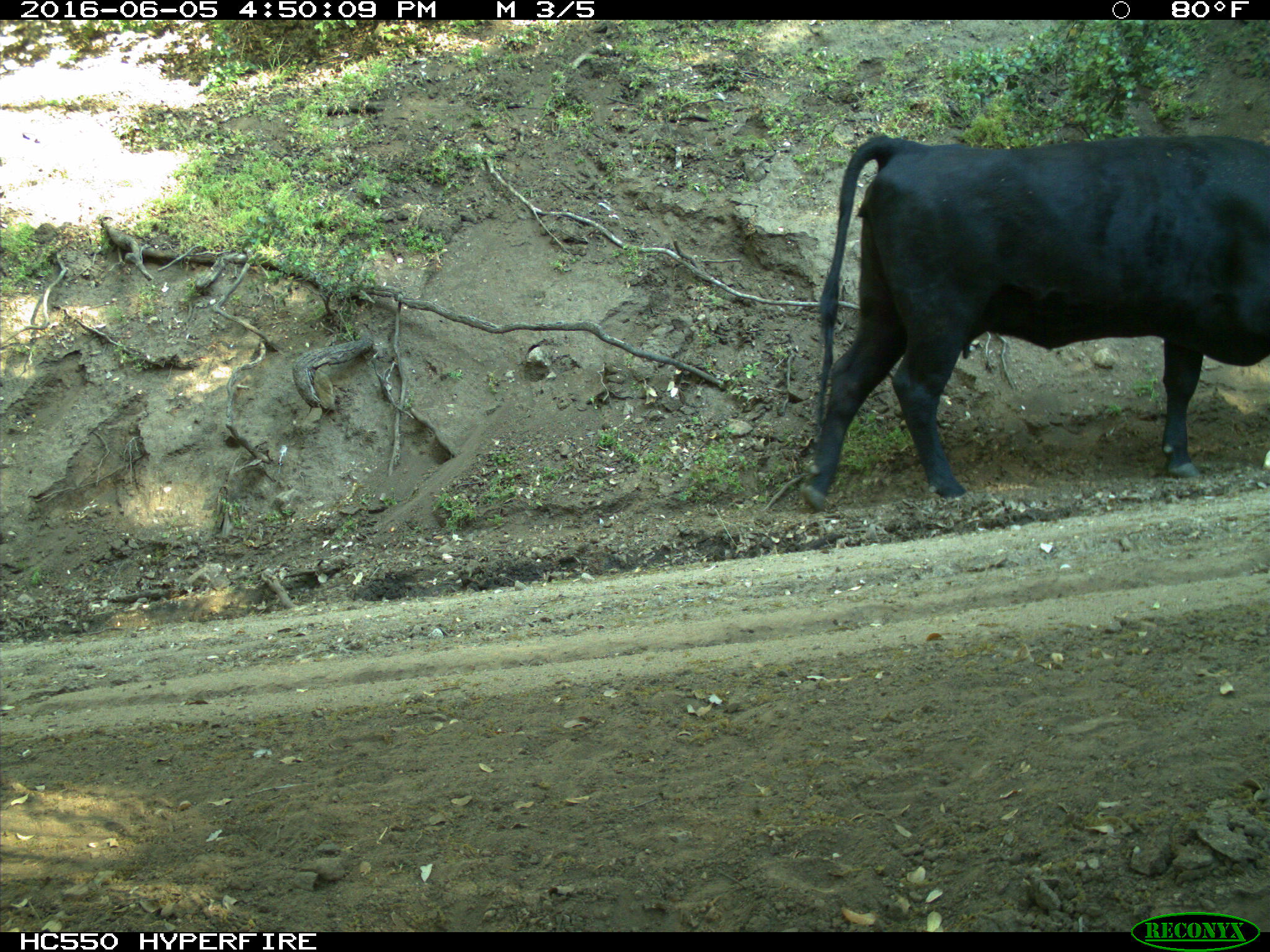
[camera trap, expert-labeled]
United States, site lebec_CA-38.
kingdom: Animalia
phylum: Chordata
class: Mammalia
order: Artiodactyla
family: Bovidae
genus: Bos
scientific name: Bos taurus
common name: domestic cow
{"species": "Bos taurus (domestic cow)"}